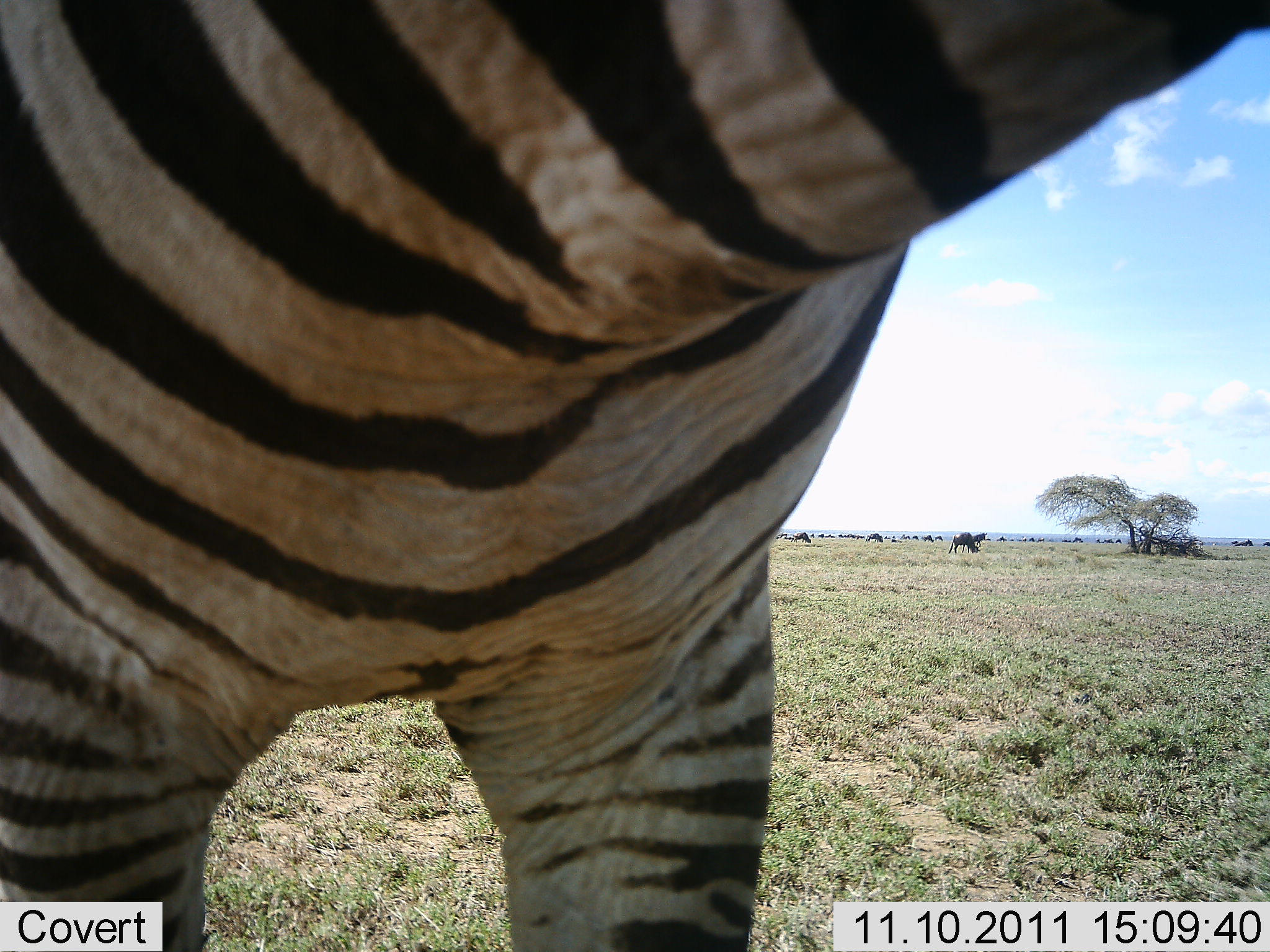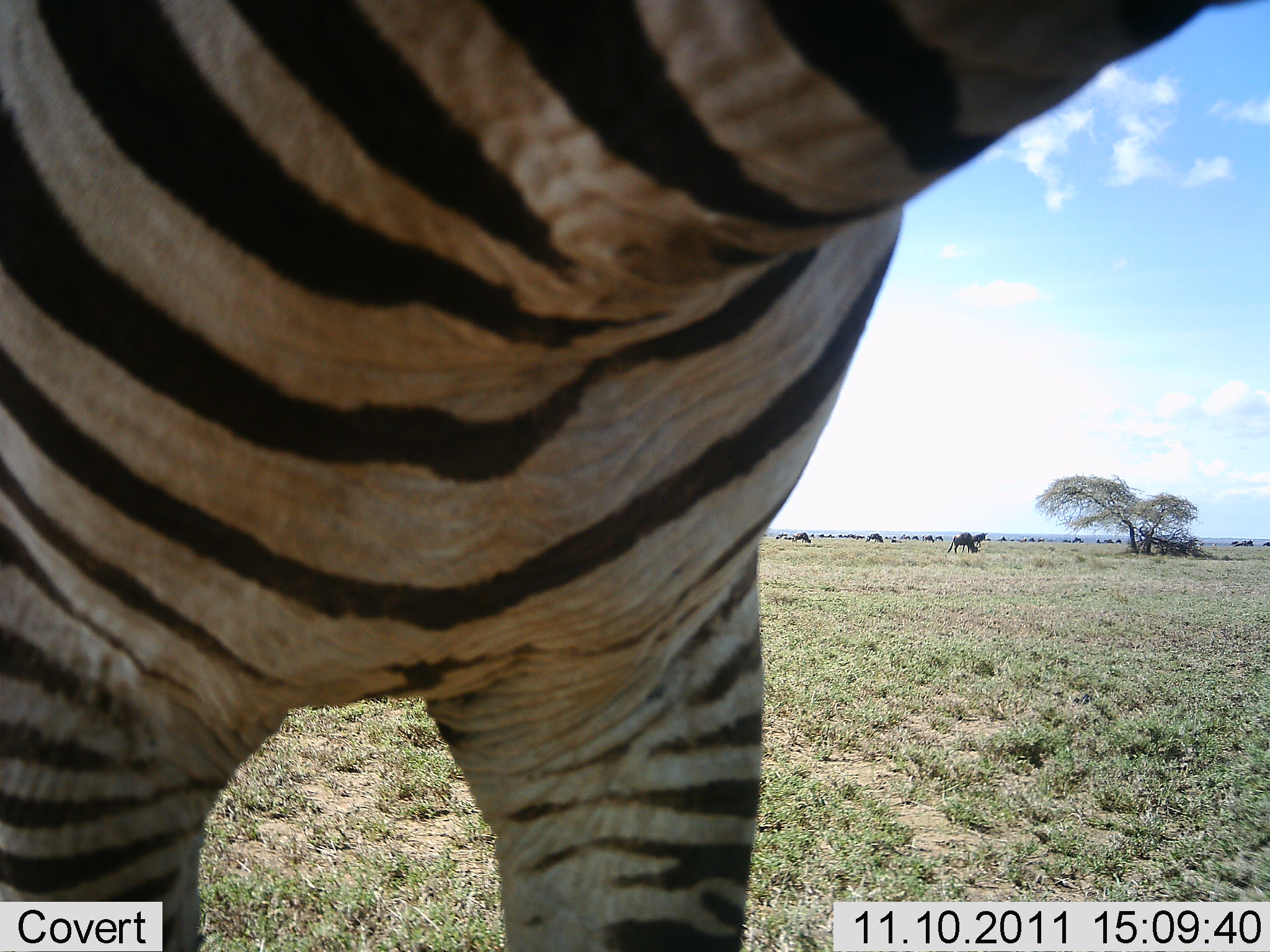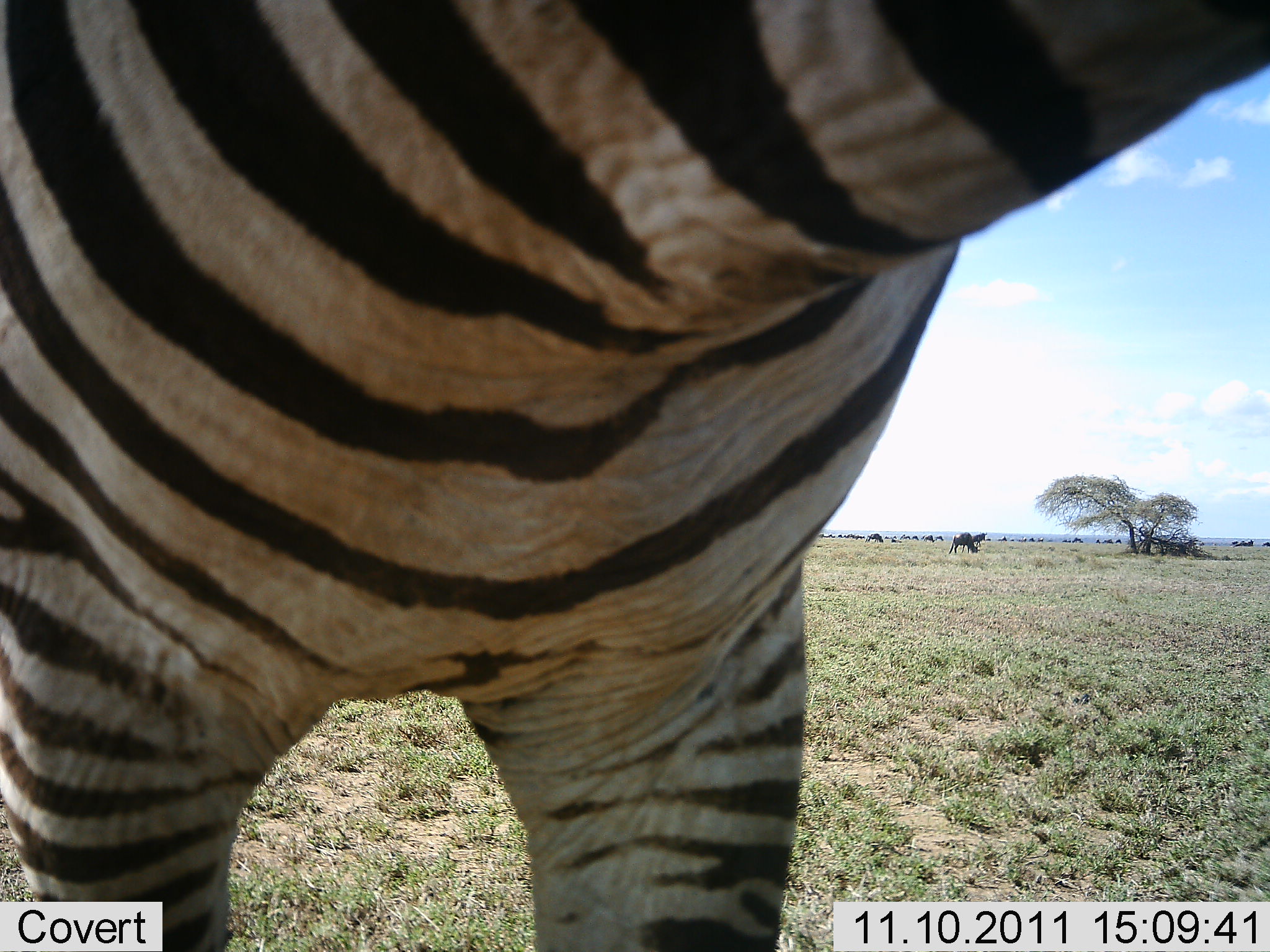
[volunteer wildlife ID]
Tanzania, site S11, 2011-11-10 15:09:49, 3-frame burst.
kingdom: Animalia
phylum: Chordata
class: Mammalia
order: Perissodactyla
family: Equidae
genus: Equus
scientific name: Equus quagga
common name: plains zebra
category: zebra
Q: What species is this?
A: Zebra (plains zebra) (Equus quagga).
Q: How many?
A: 1.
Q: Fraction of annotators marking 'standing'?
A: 84%.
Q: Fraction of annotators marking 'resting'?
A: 0%.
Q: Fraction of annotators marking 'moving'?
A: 16%.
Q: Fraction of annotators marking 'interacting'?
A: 0%.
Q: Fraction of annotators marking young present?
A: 0%.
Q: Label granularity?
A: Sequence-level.